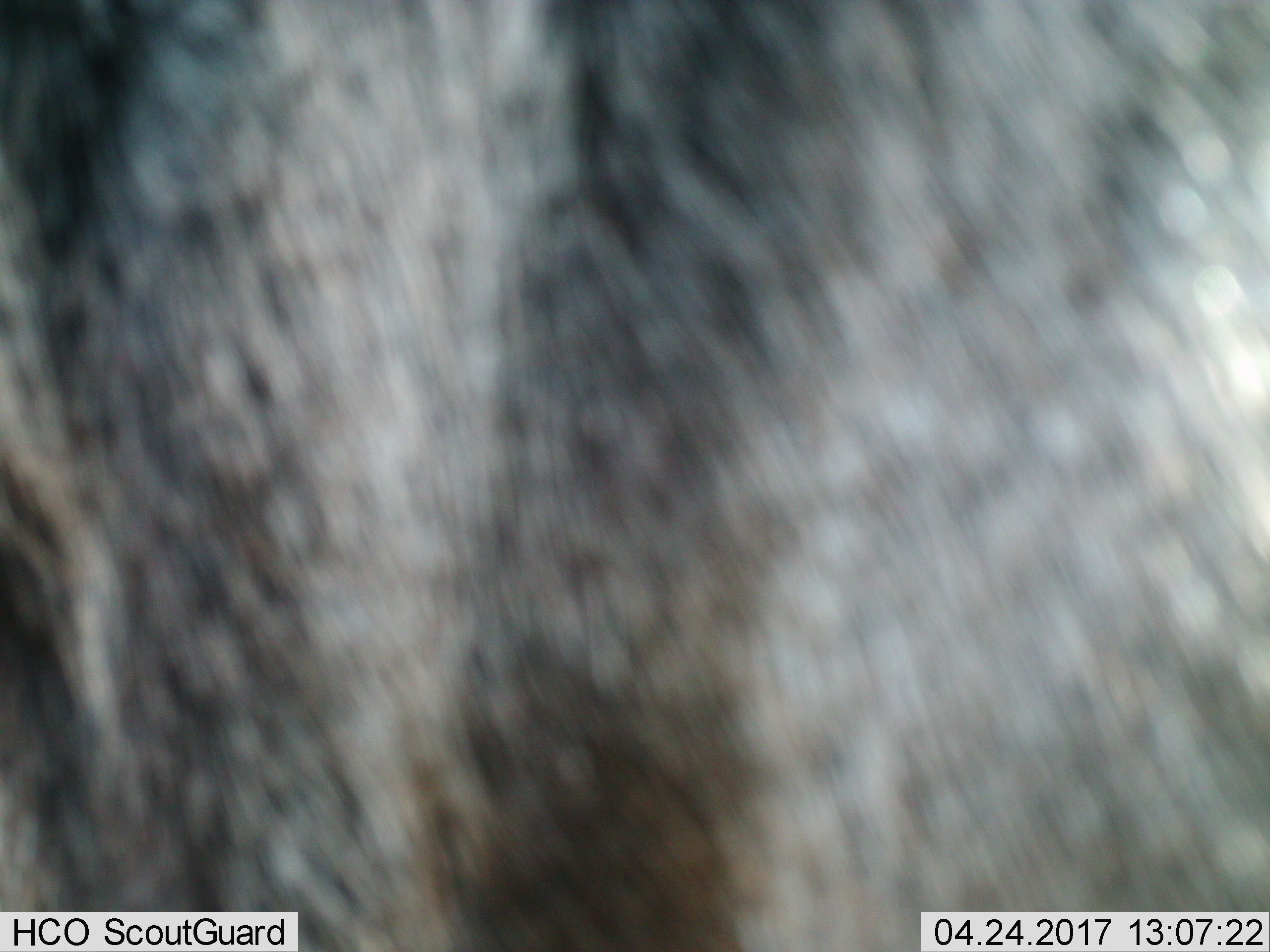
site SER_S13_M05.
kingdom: Animalia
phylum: Chordata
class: Mammalia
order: Artiodactyla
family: Bovidae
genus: Connochaetes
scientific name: Connochaetes taurinus taurinus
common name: blue wildebeest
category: wildebeestblue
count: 1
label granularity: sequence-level